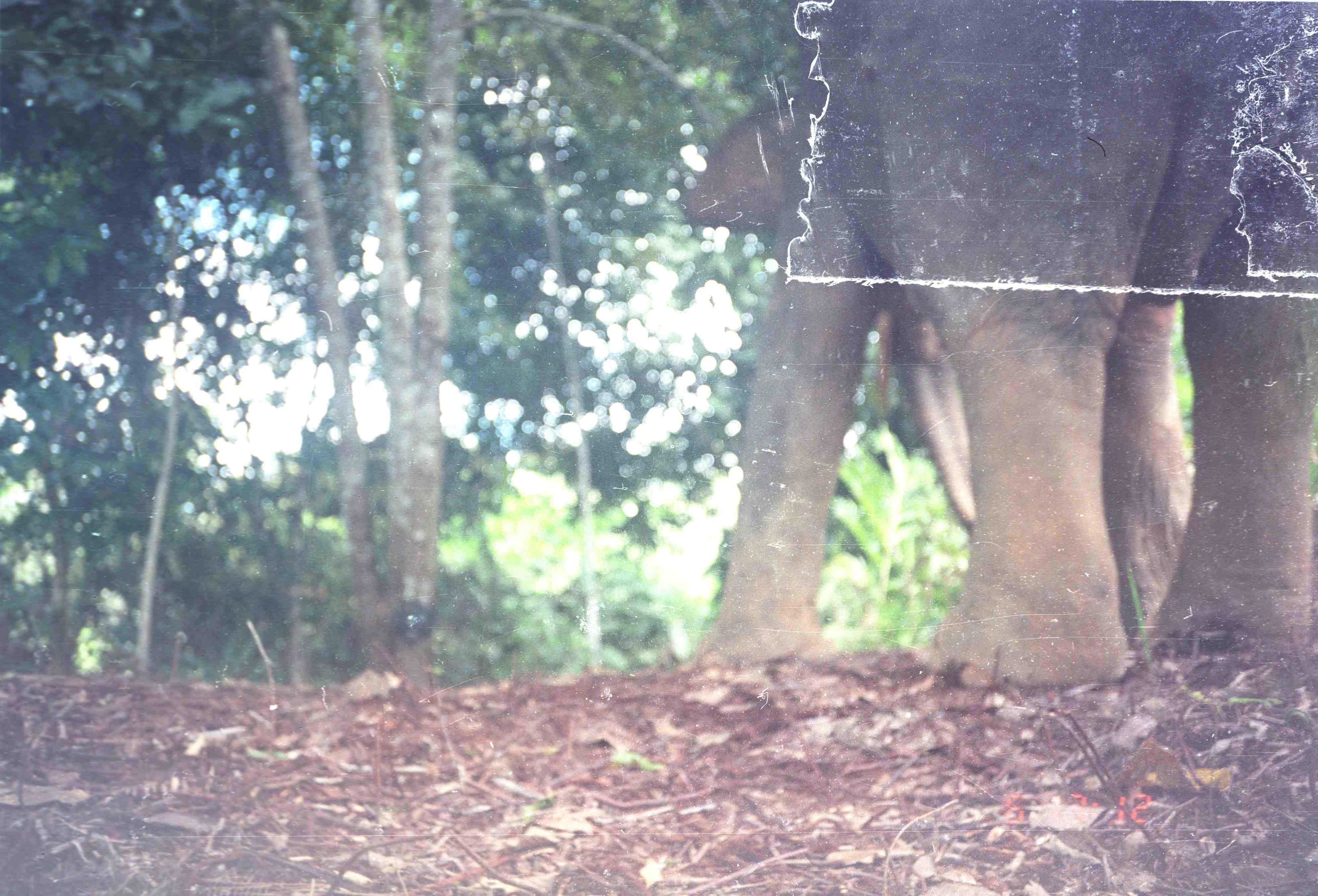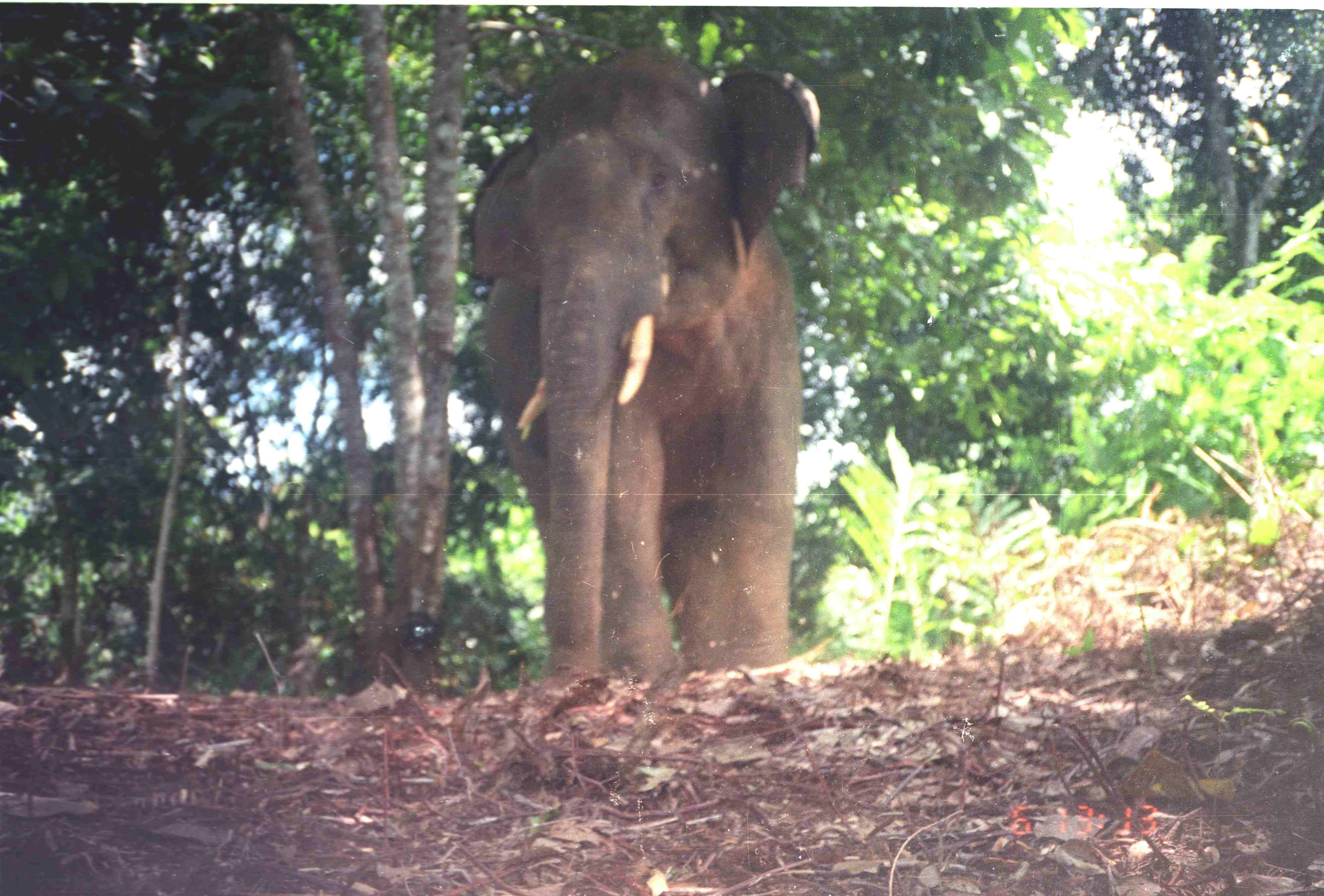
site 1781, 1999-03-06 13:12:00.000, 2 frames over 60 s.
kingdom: Animalia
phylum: Chordata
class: Mammalia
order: Proboscidea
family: Elephantidae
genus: Elephas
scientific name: Elephas maximus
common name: asian elephant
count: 1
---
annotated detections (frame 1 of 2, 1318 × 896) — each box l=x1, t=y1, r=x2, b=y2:
elephas maximus: l=678, t=3, r=1316, b=687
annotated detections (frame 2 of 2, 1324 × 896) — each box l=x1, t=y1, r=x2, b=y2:
elephas maximus: l=468, t=46, r=823, b=687